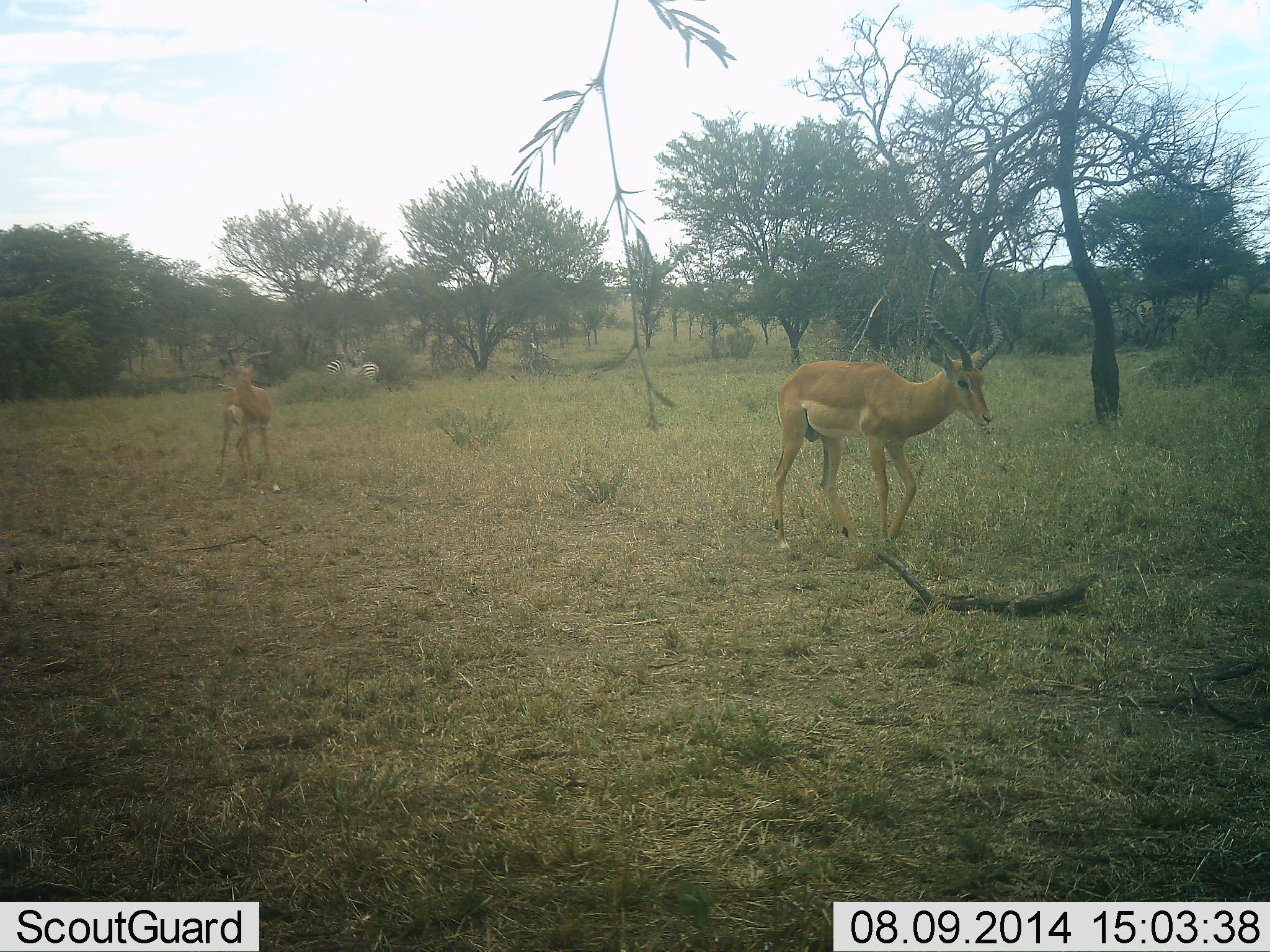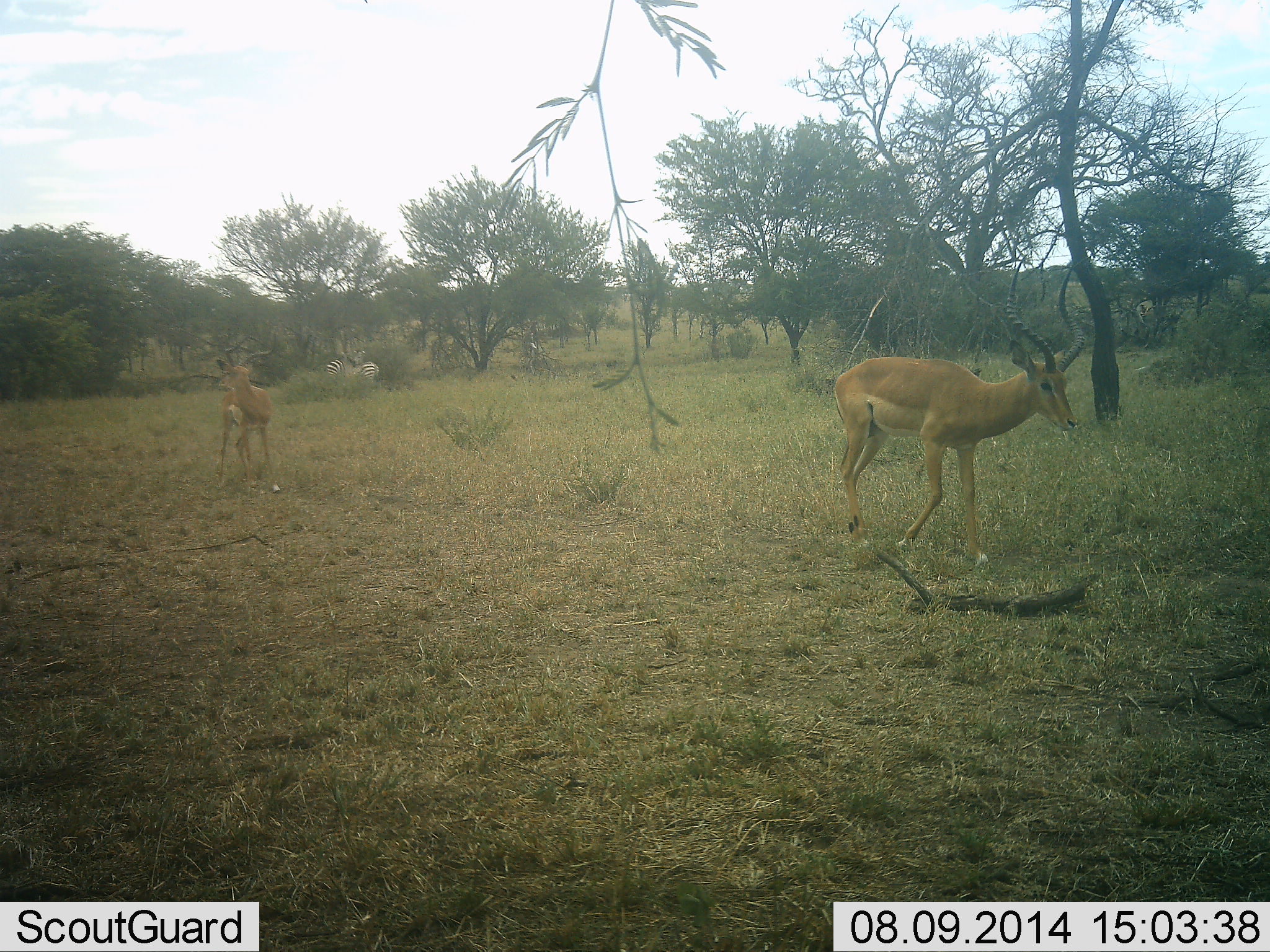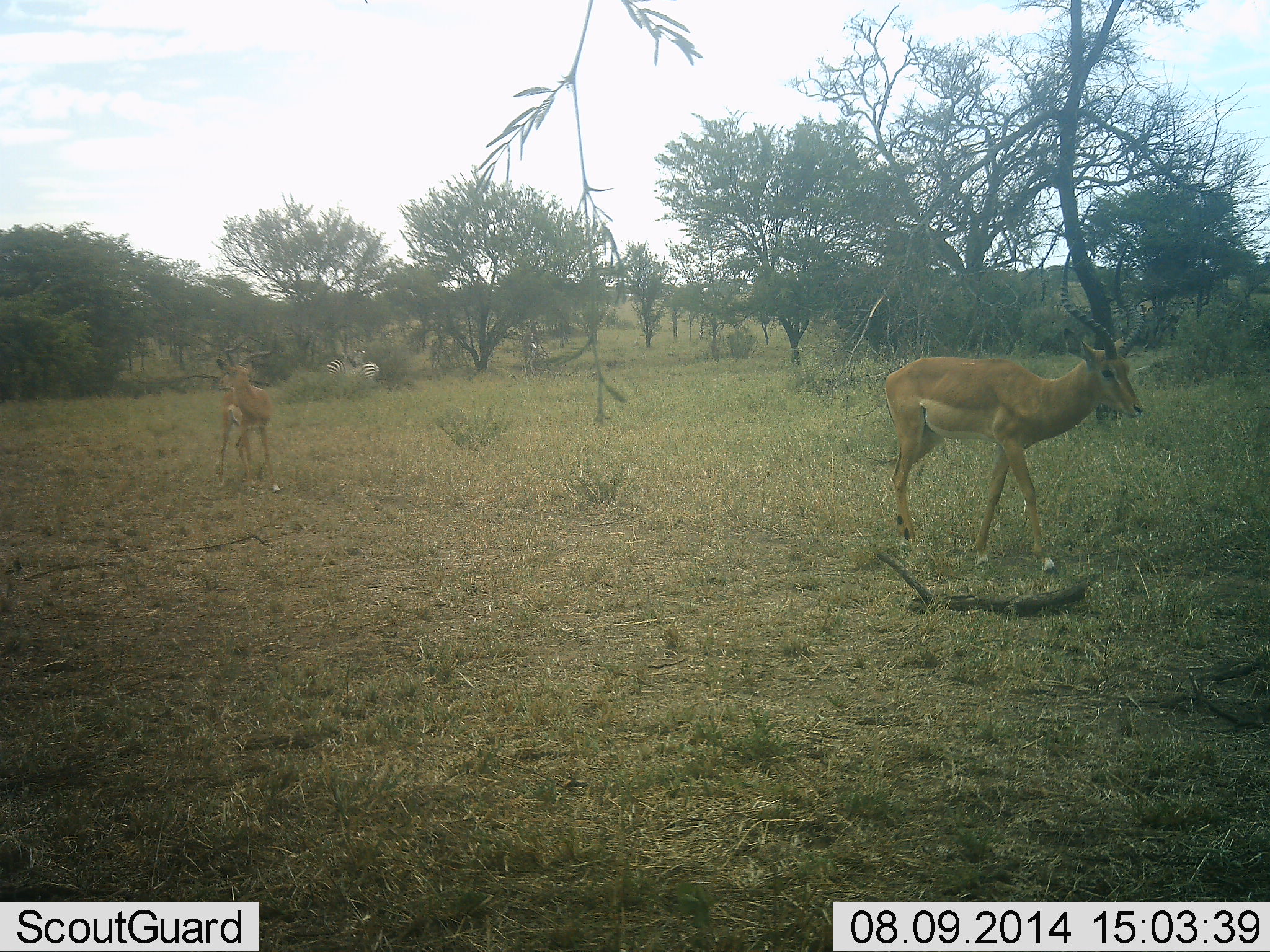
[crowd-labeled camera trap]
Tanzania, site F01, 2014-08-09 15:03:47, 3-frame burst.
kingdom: Animalia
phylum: Chordata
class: Mammalia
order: Artiodactyla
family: Bovidae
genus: Aepyceros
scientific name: Aepyceros melampus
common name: impala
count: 2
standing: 57%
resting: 0%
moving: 100%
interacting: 0%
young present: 0%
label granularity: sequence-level